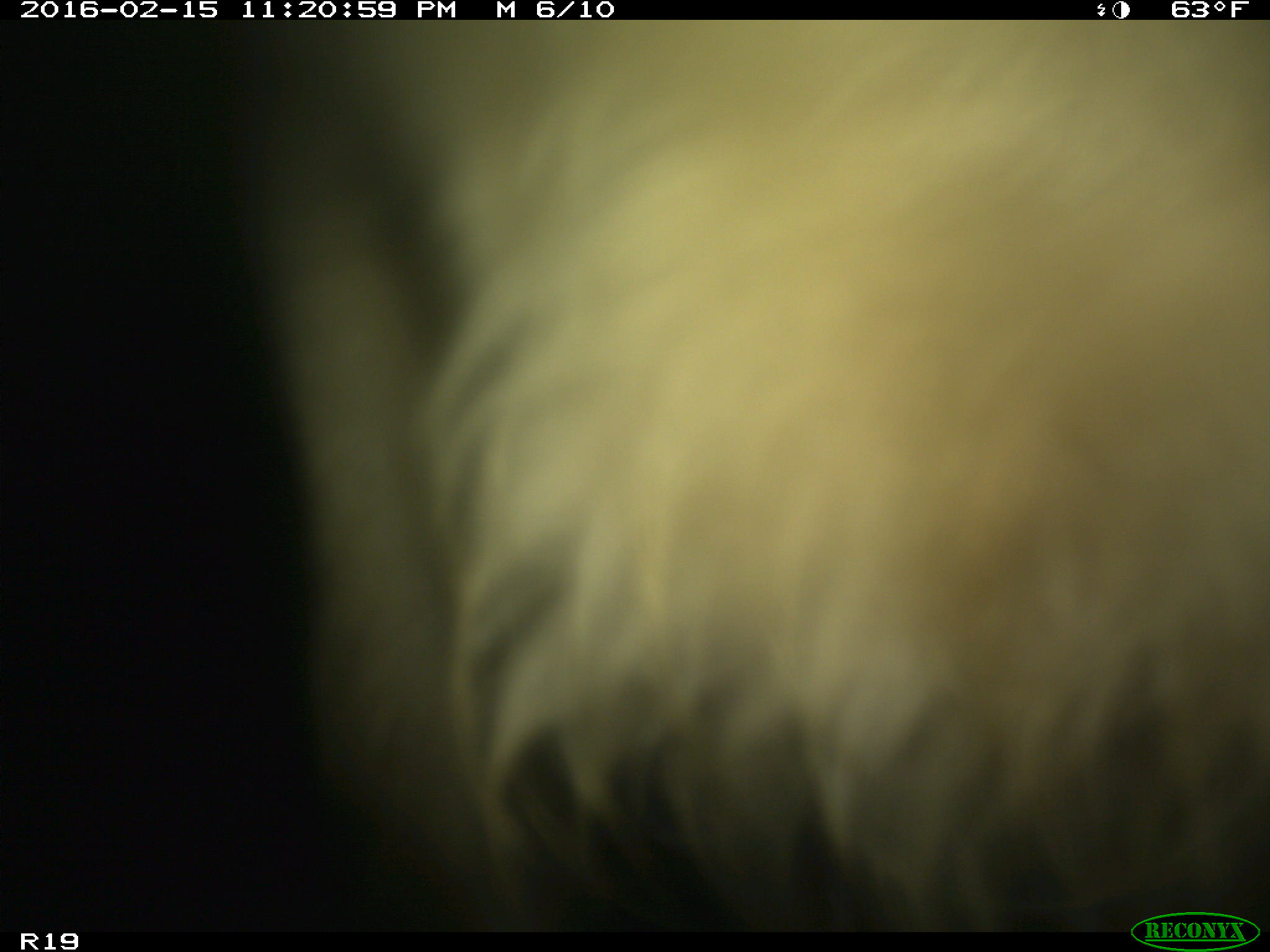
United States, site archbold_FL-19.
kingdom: Animalia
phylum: Chordata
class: Mammalia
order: Artiodactyla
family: Bovidae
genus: Bos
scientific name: Bos taurus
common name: domestic cow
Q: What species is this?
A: Bos taurus (domestic cow).